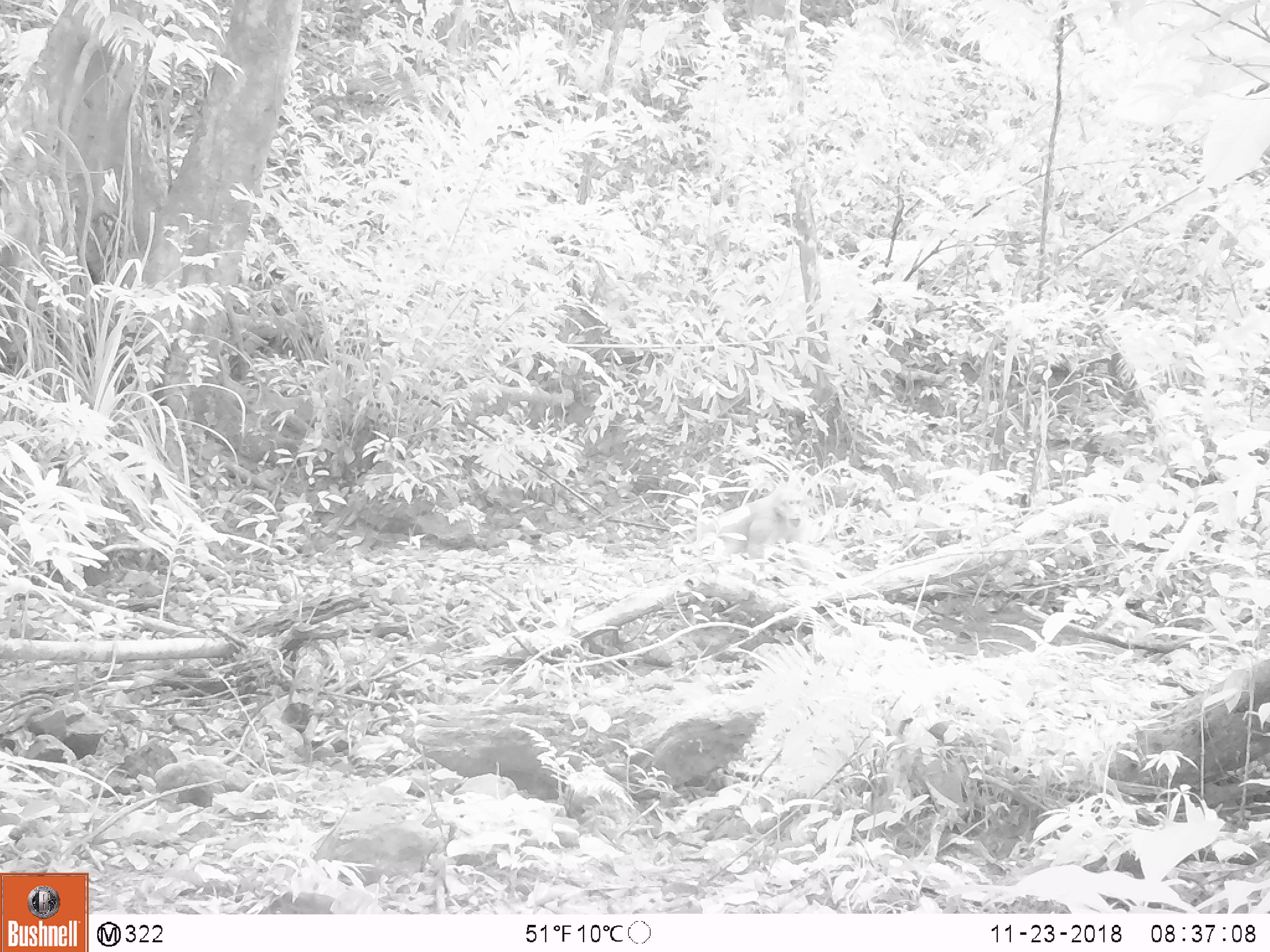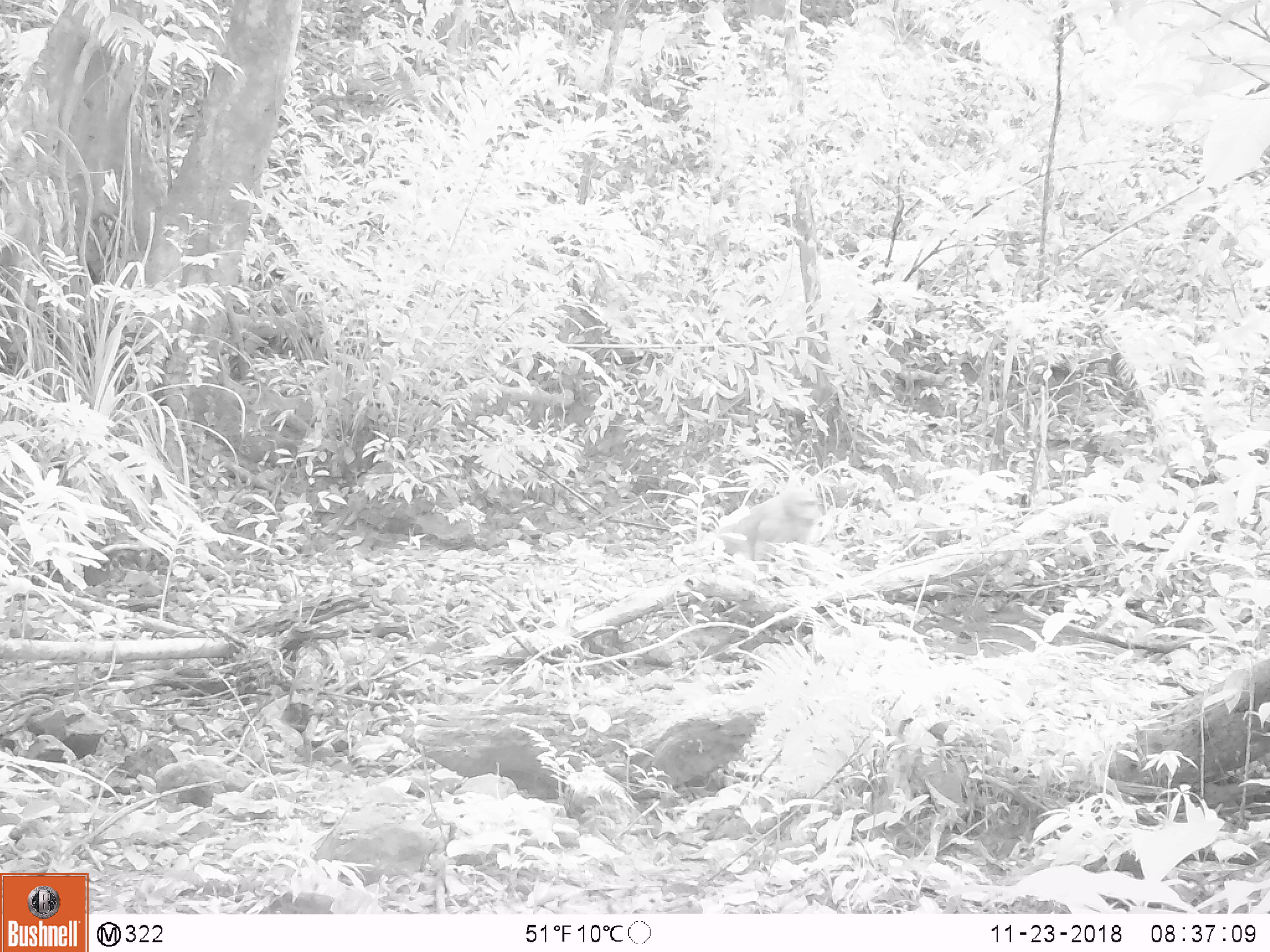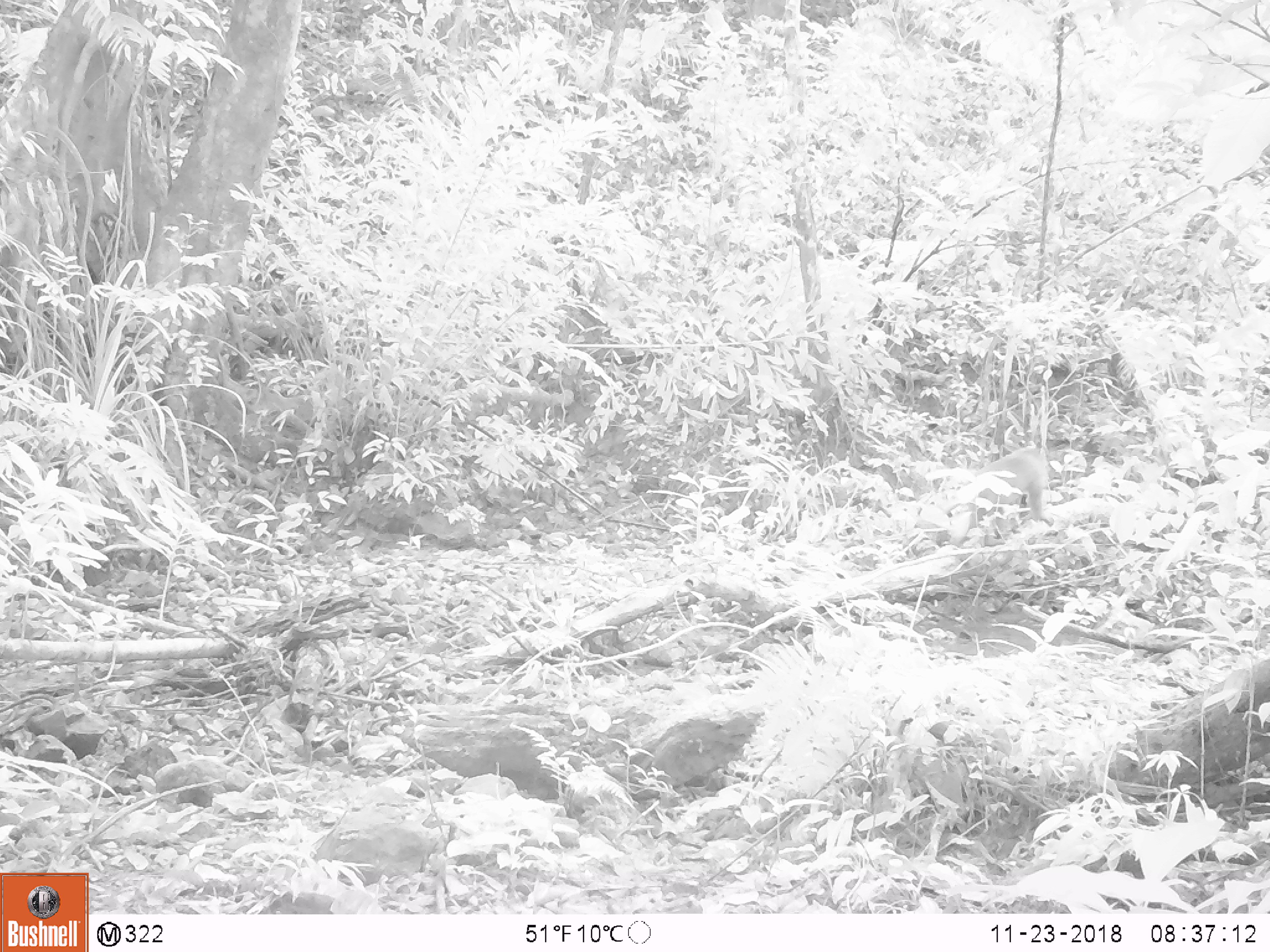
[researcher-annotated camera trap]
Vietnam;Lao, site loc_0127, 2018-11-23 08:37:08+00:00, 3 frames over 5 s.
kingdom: Animalia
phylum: Chordata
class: Mammalia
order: Primates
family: Cercopithecidae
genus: Macaca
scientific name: Macaca nemestrina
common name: pig-tailed macaque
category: pig tailed macaque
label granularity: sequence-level